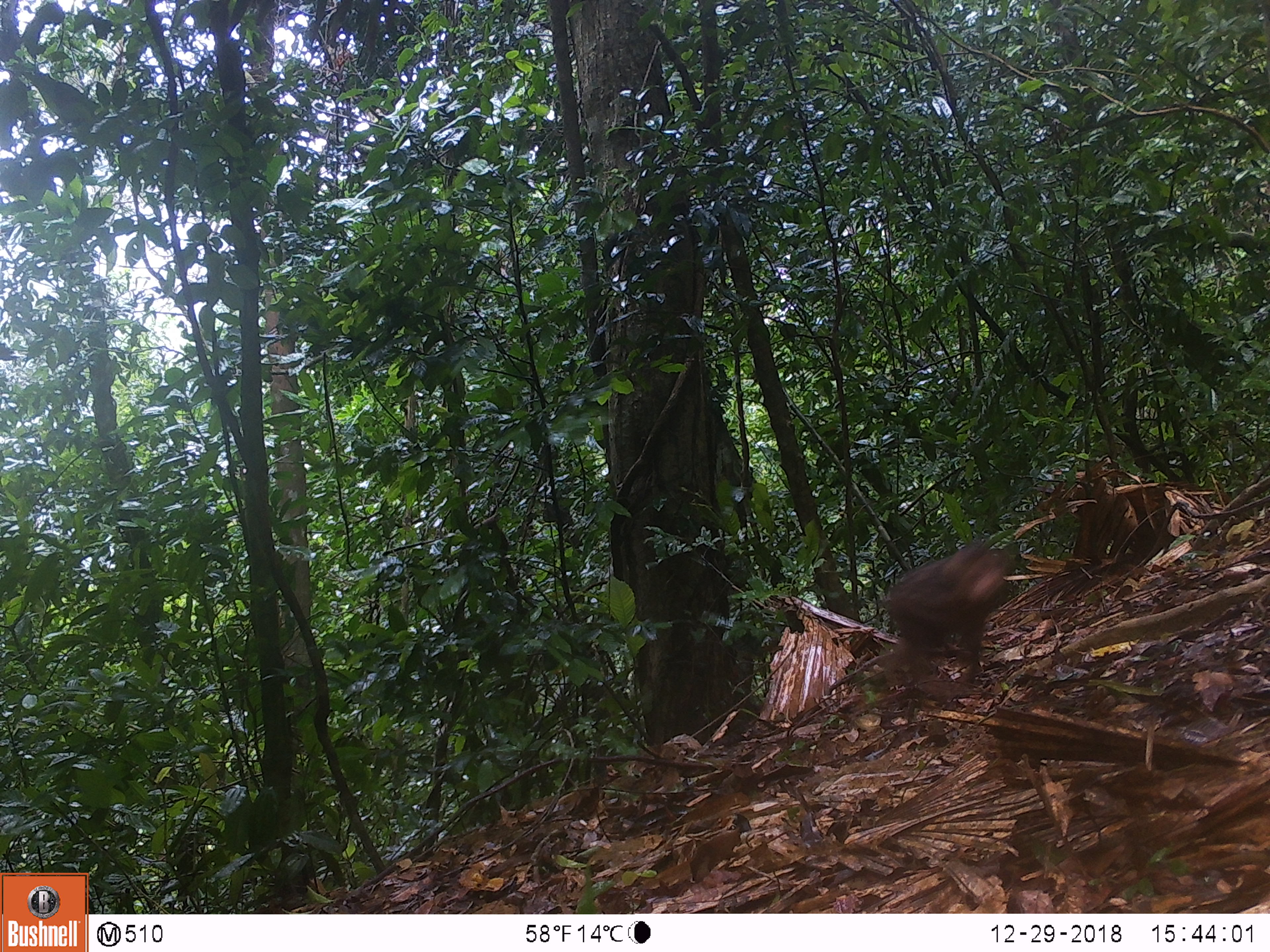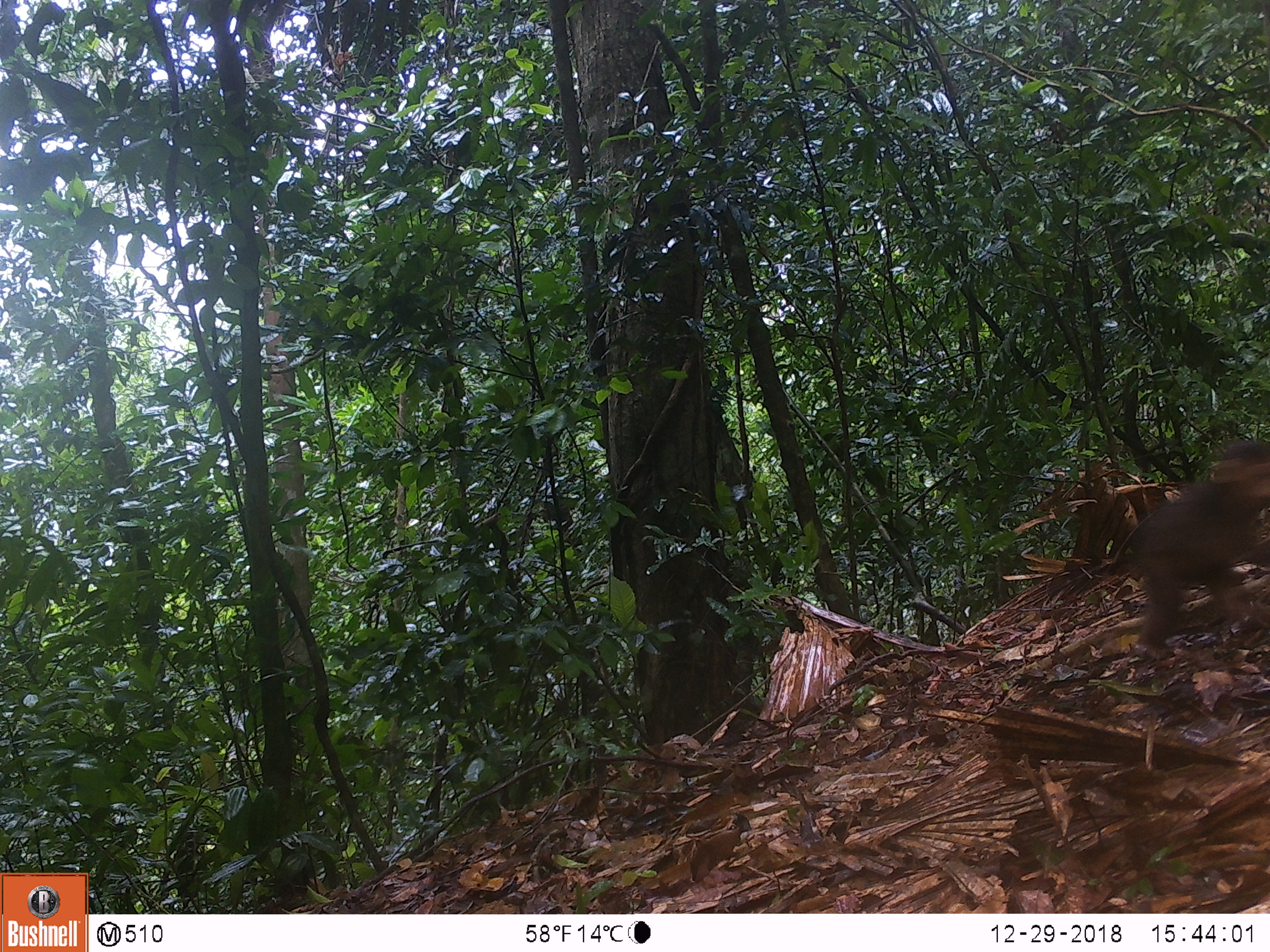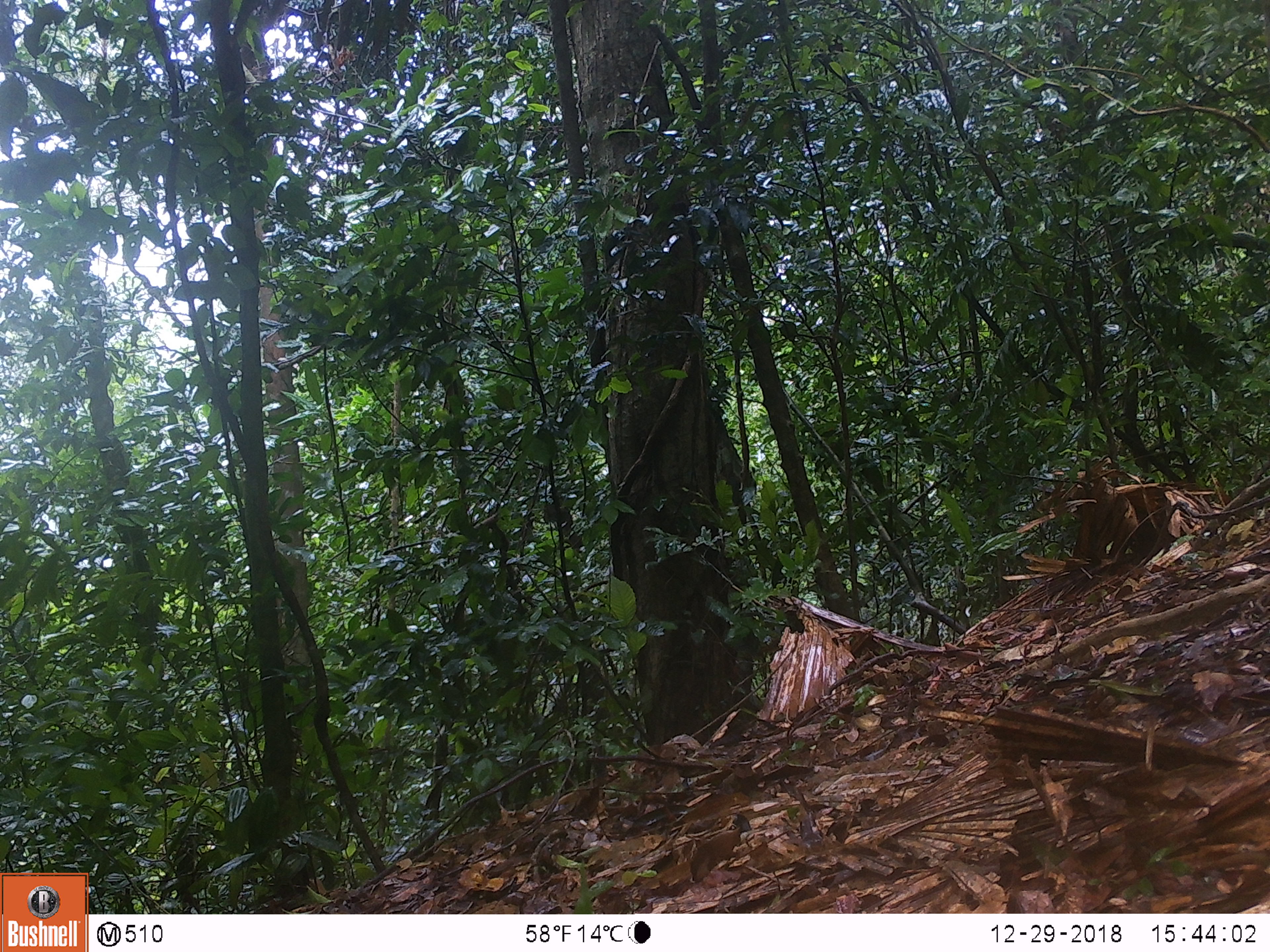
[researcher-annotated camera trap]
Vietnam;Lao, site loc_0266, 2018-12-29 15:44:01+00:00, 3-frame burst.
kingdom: Animalia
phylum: Chordata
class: Mammalia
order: Primates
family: Cercopithecidae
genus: Macaca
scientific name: Macaca arctoides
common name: stump-tailed macaque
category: stump tailed macaque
Stump tailed macaque (stump-tailed macaque) (Macaca arctoides). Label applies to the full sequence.